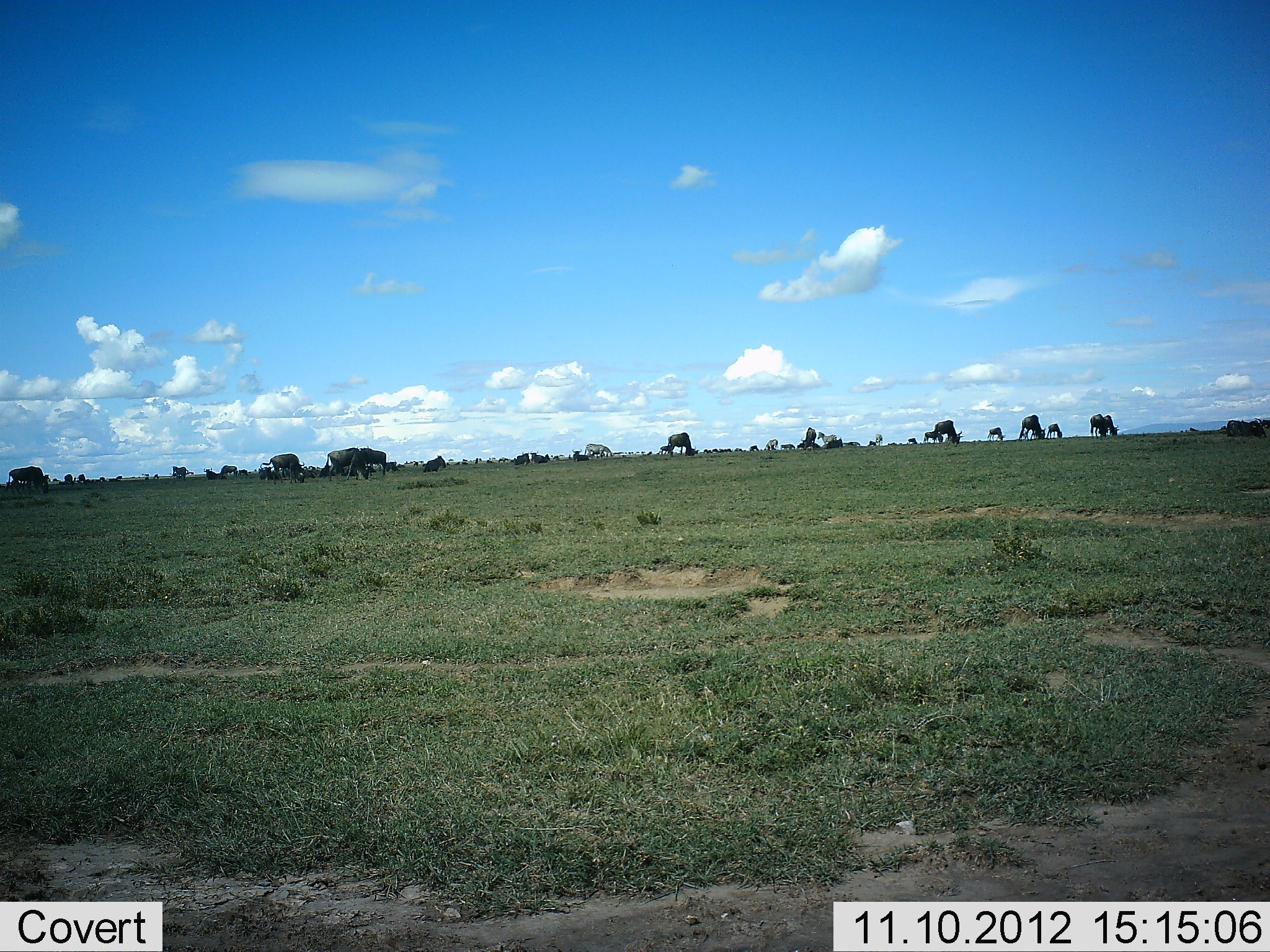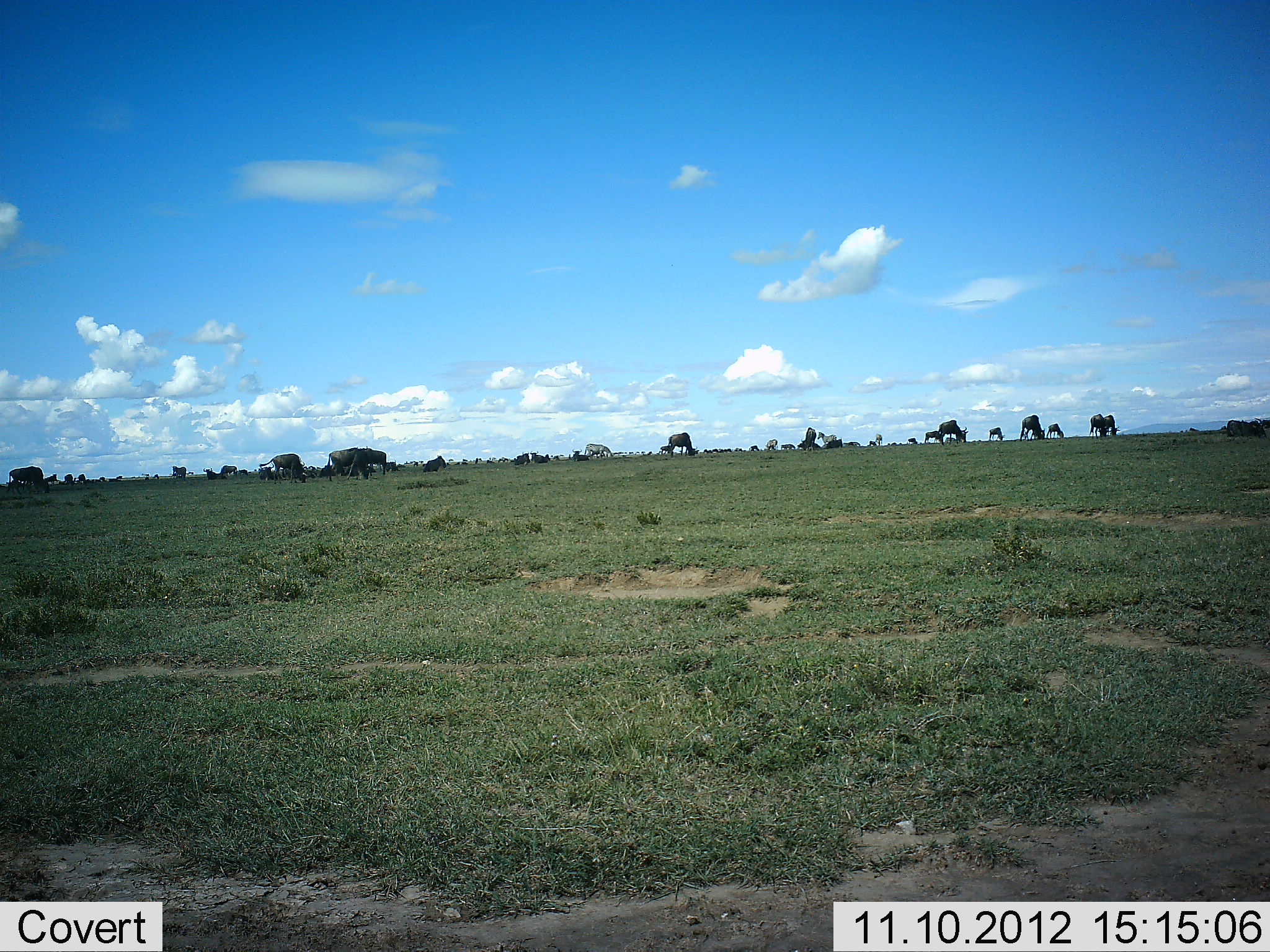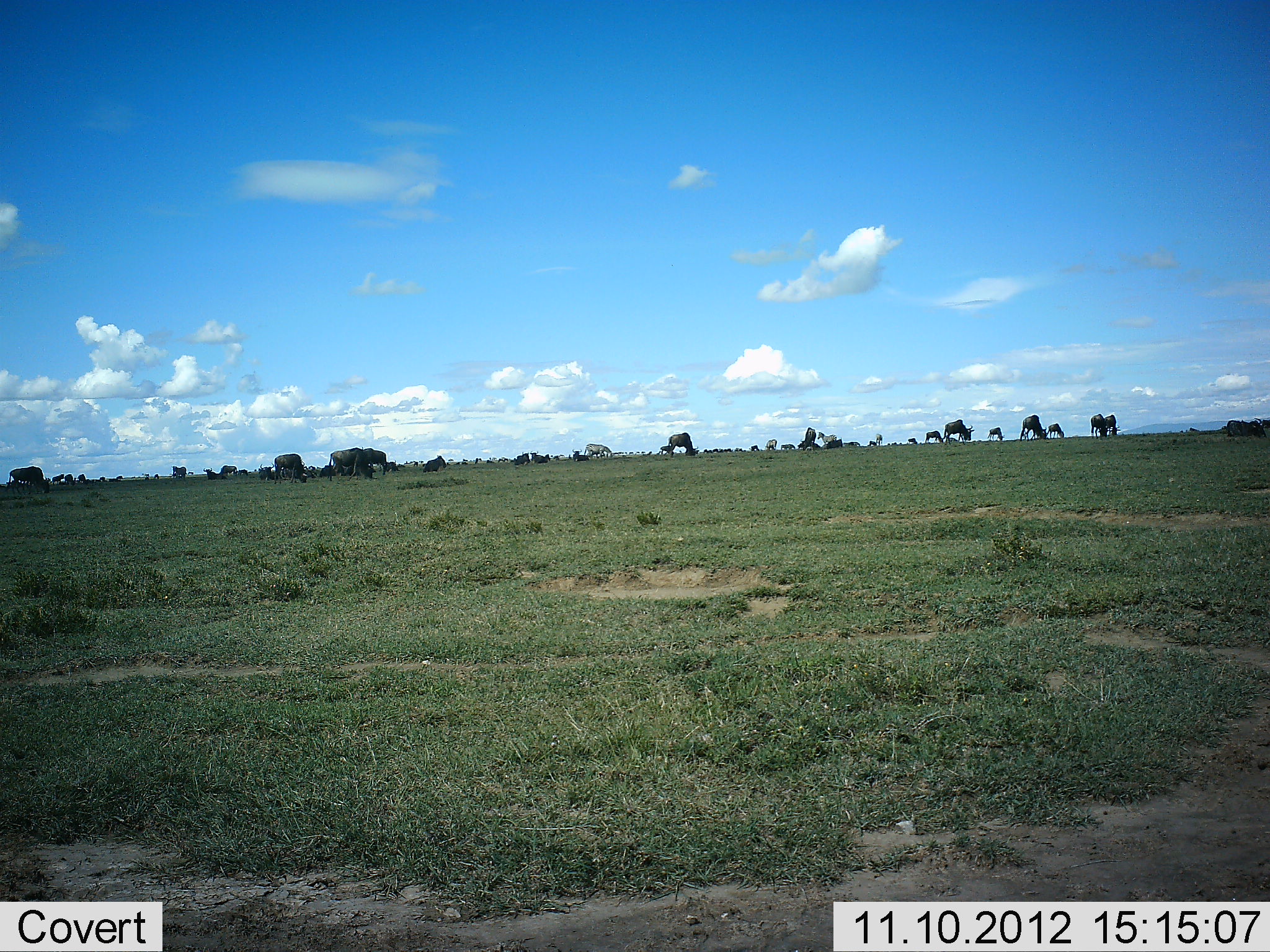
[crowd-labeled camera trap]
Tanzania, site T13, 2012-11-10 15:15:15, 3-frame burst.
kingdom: Animalia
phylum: Chordata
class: Mammalia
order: Artiodactyla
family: Bovidae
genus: Connochaetes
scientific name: Connochaetes taurinus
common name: blue wildebeest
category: wildebeest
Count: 11-50.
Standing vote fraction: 33%.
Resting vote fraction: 8%.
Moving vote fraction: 8%.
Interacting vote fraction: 0%.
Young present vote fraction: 0%.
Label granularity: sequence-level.